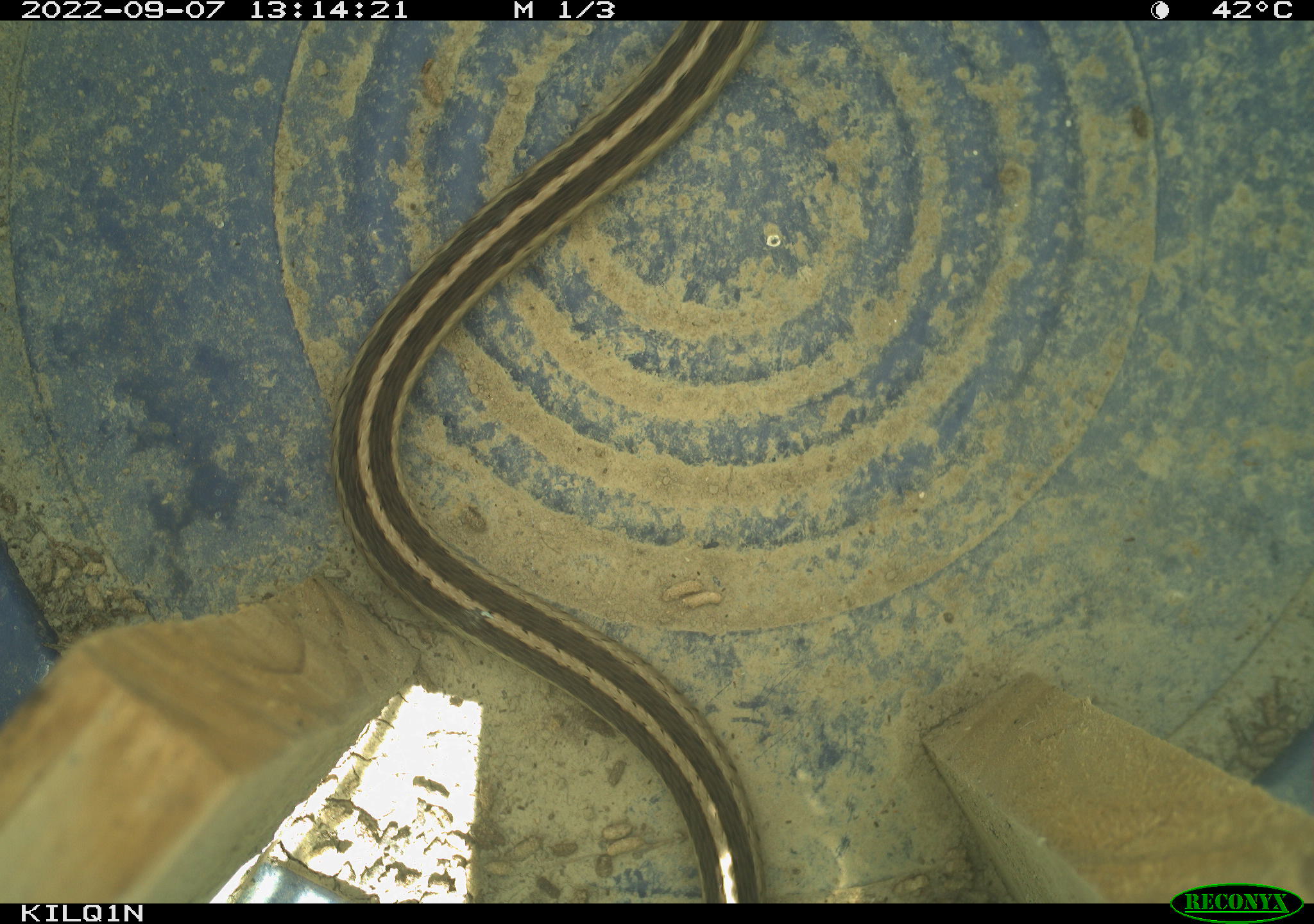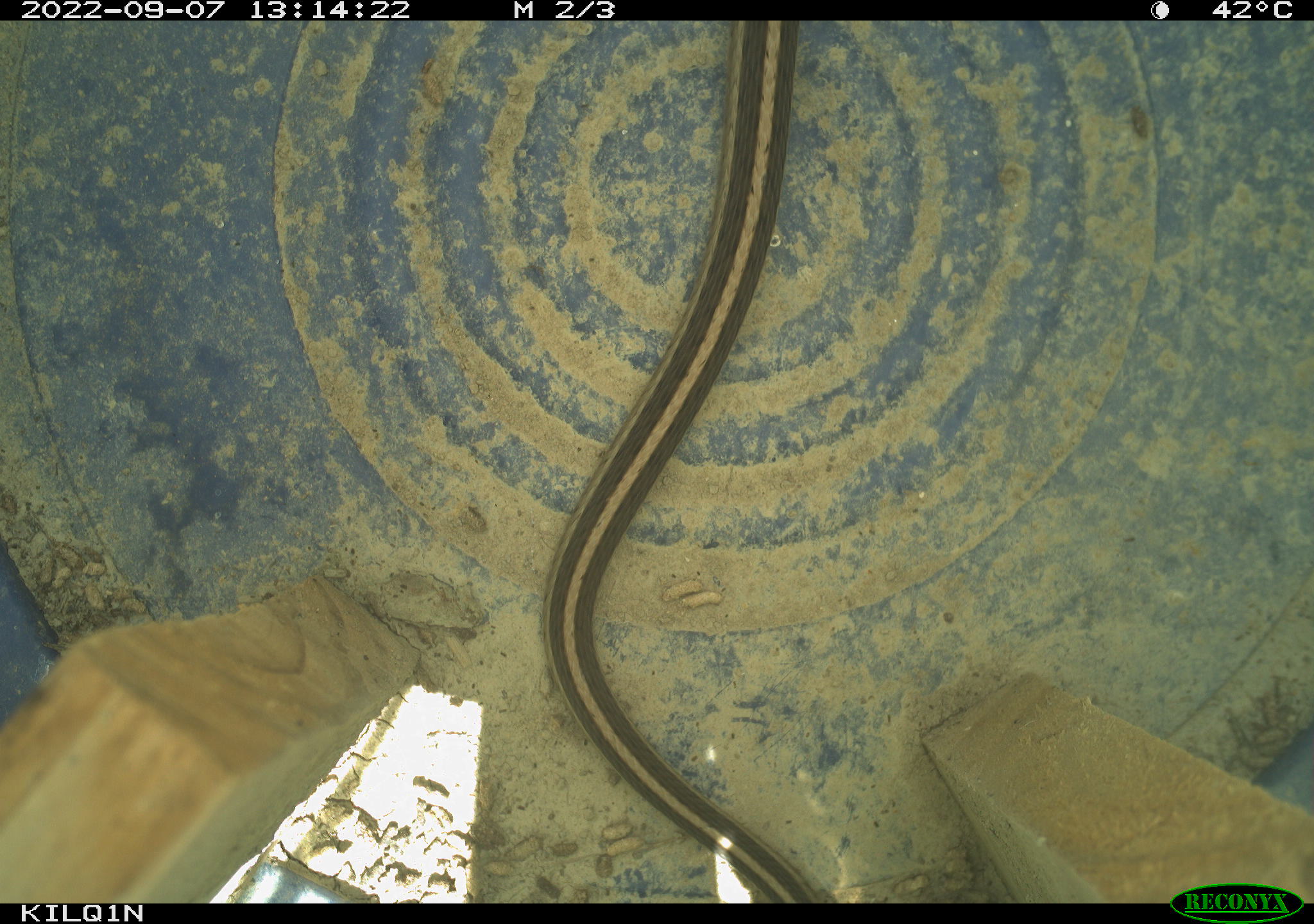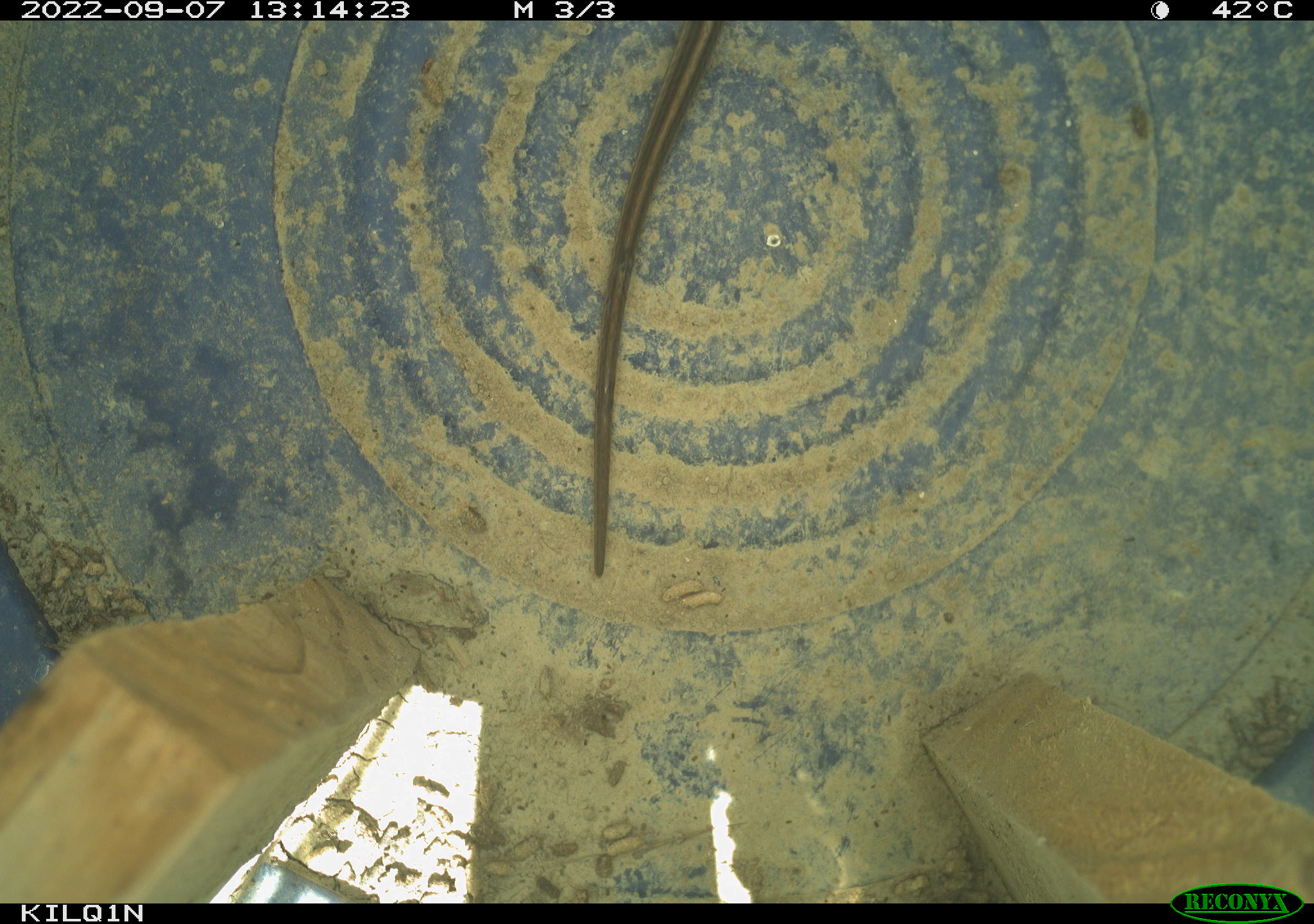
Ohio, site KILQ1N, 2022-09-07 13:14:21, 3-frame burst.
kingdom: Animalia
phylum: Chordata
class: Reptilia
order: Squamata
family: Colubridae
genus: Thamnophis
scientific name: Thamnophis sirtalis sirtalis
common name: eastern gartersnake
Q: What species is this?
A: Eastern gartersnake (Thamnophis sirtalis sirtalis).